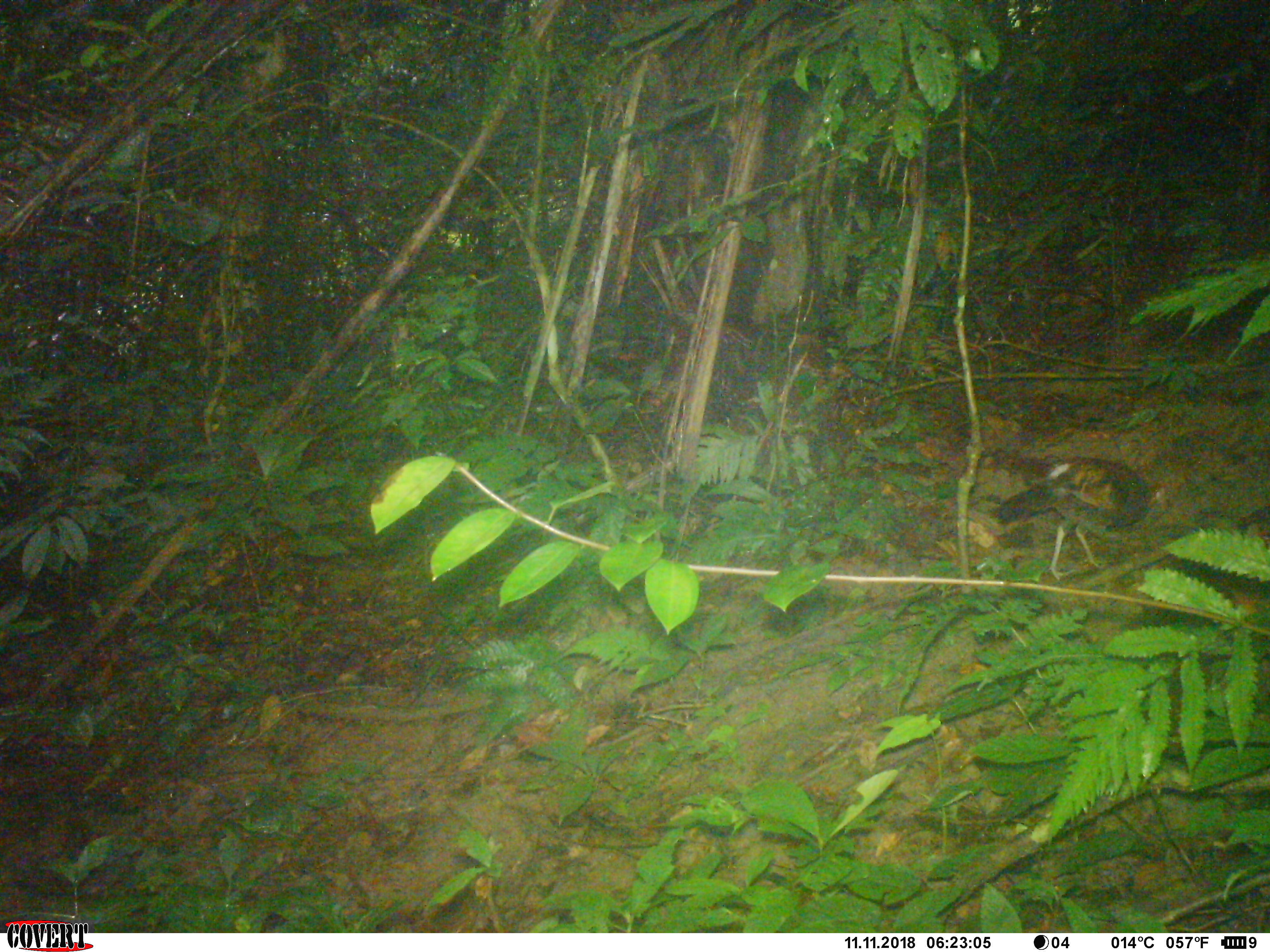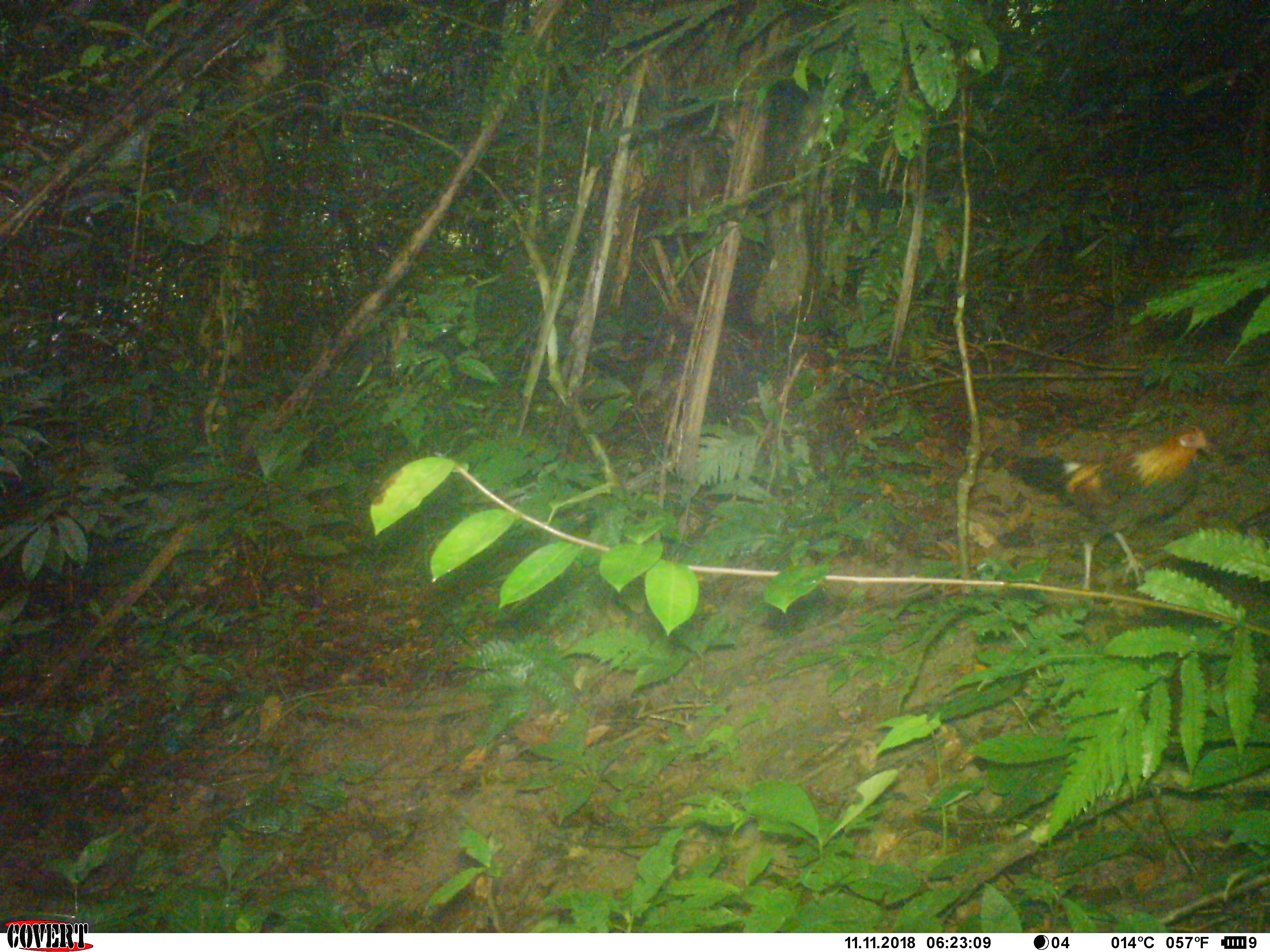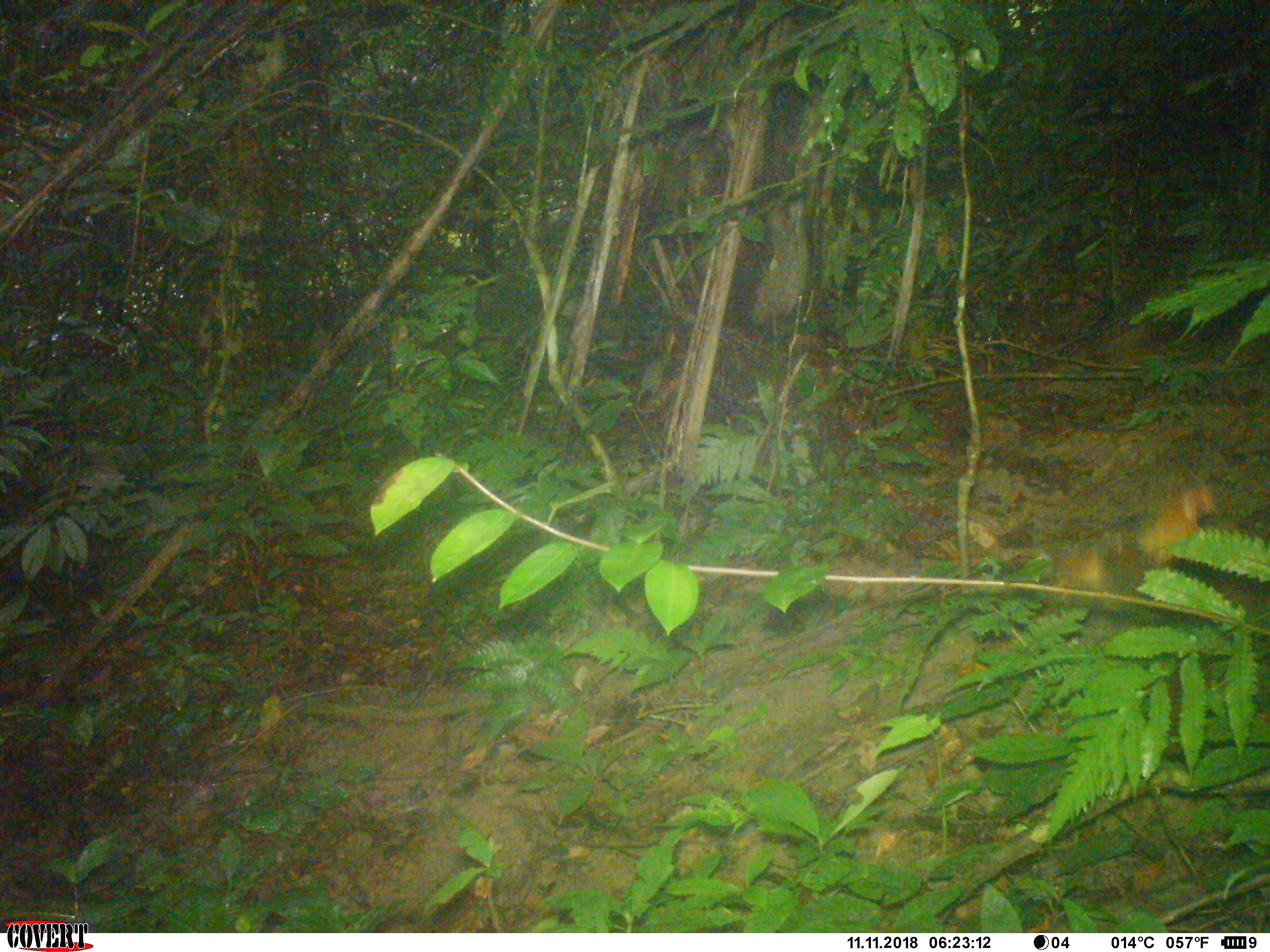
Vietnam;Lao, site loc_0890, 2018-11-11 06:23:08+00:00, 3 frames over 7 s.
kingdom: Animalia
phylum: Chordata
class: Aves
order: Galliformes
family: Phasianidae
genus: Gallus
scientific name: Gallus gallus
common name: red junglefowl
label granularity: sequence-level